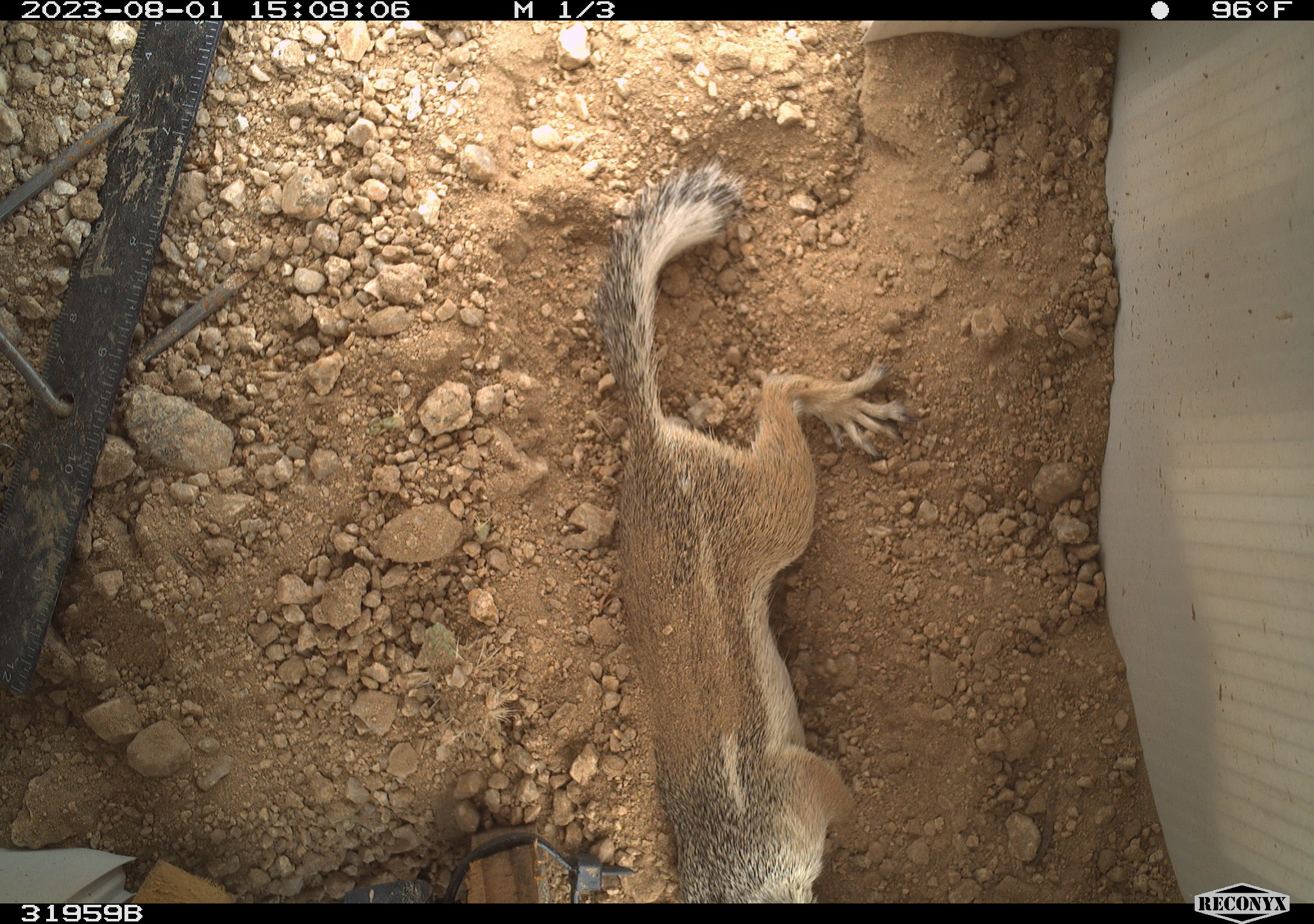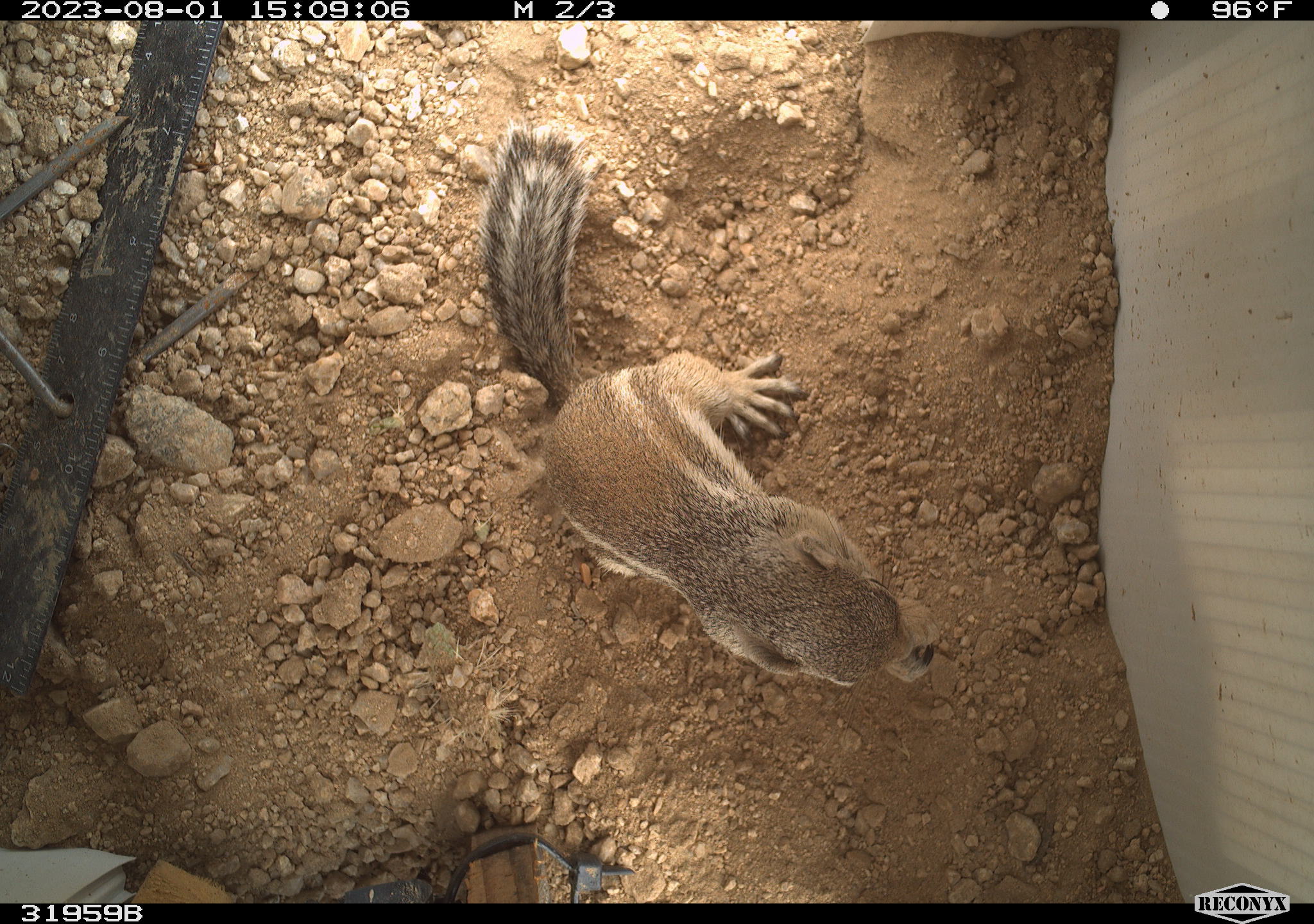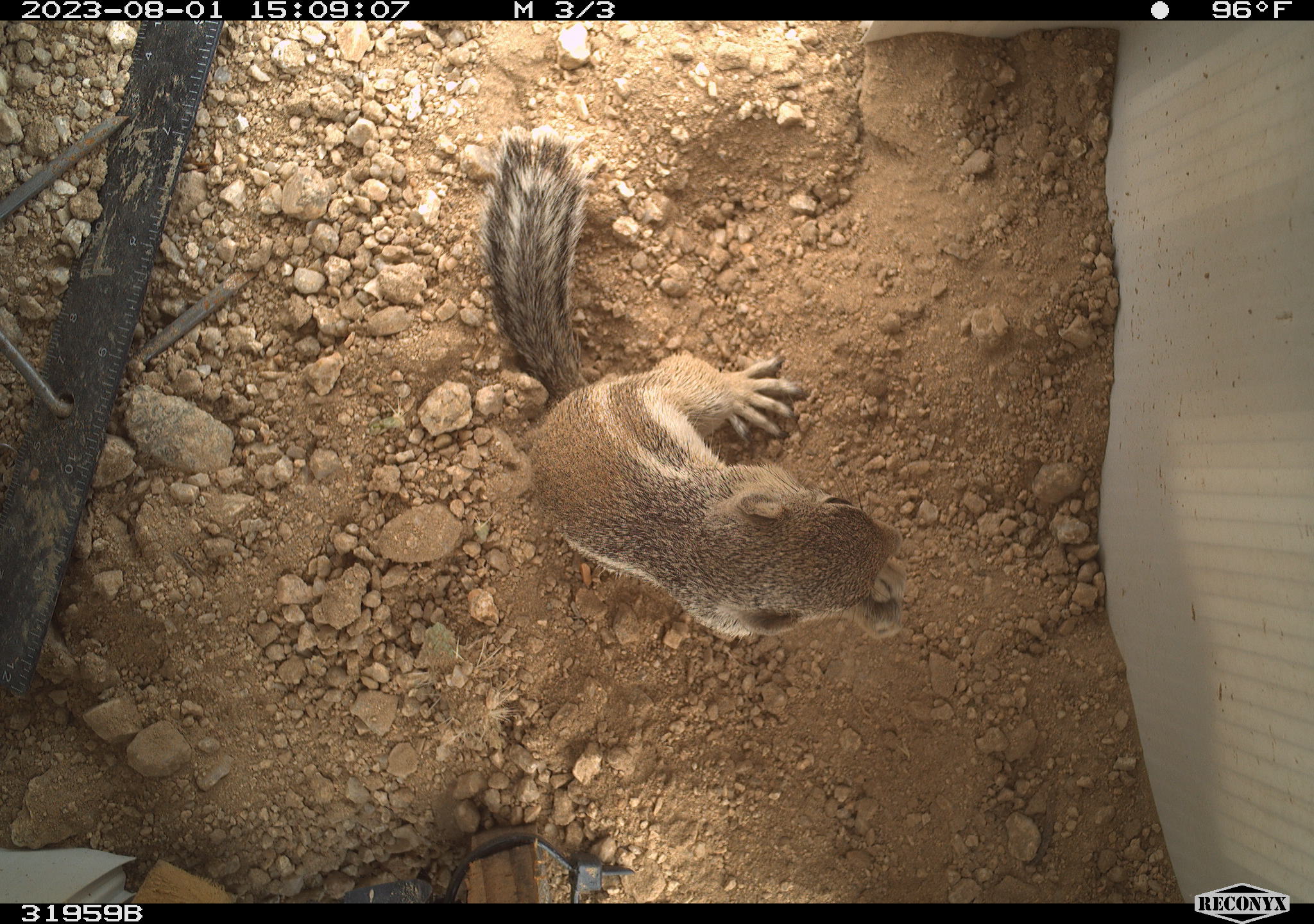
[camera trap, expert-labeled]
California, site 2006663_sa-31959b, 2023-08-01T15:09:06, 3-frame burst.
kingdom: Animalia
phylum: Chordata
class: Mammalia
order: Rodentia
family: Sciuridae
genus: Ammospermophilus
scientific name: Ammospermophilus leucurus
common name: white-tailed antelope squirrel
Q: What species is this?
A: White-tailed antelope squirrel (Ammospermophilus leucurus).